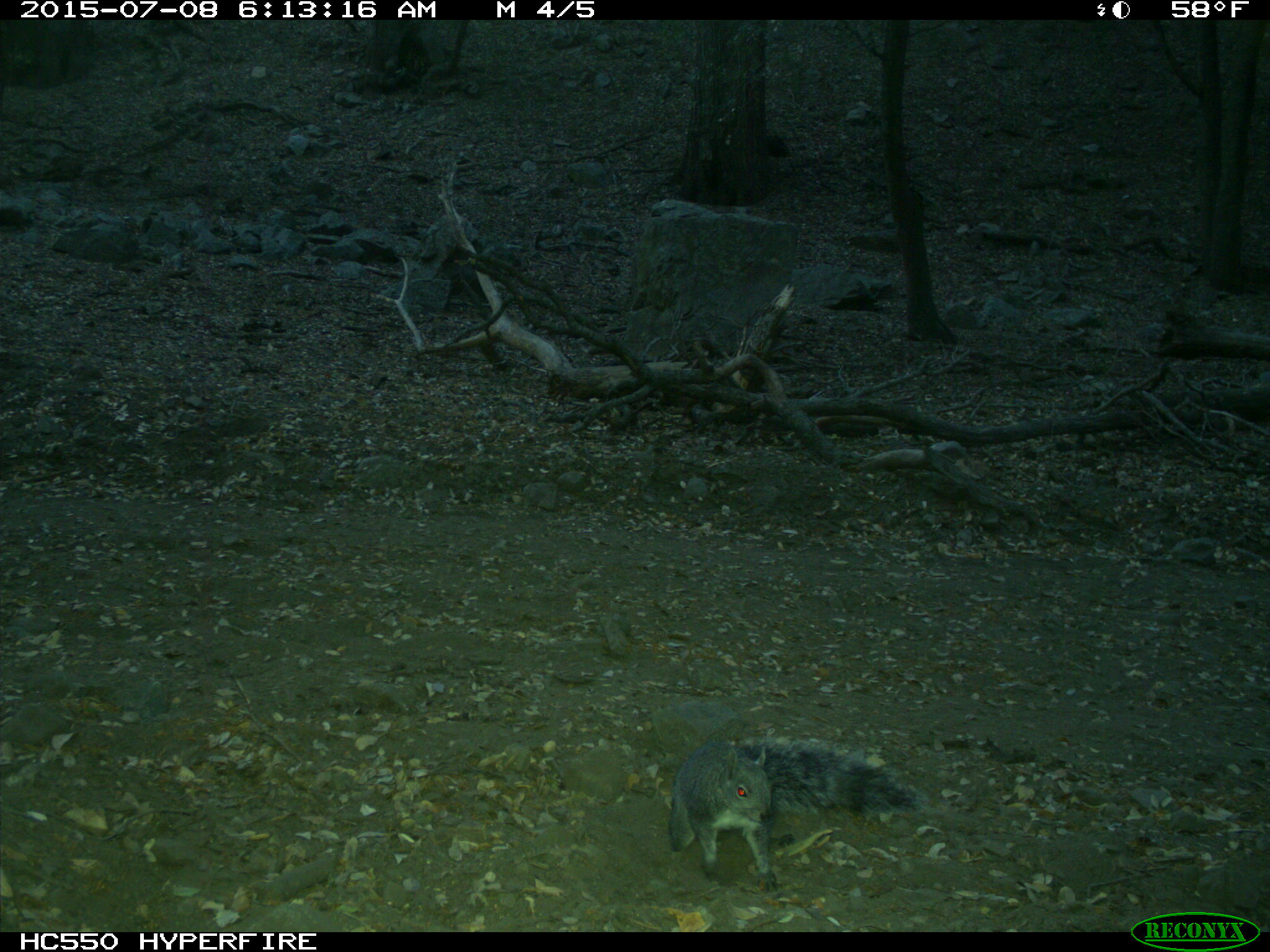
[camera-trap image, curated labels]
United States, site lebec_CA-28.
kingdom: Animalia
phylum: Chordata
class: Mammalia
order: Rodentia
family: Sciuridae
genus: Sciurus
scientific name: Sciurus carolinensis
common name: eastern gray squirrel